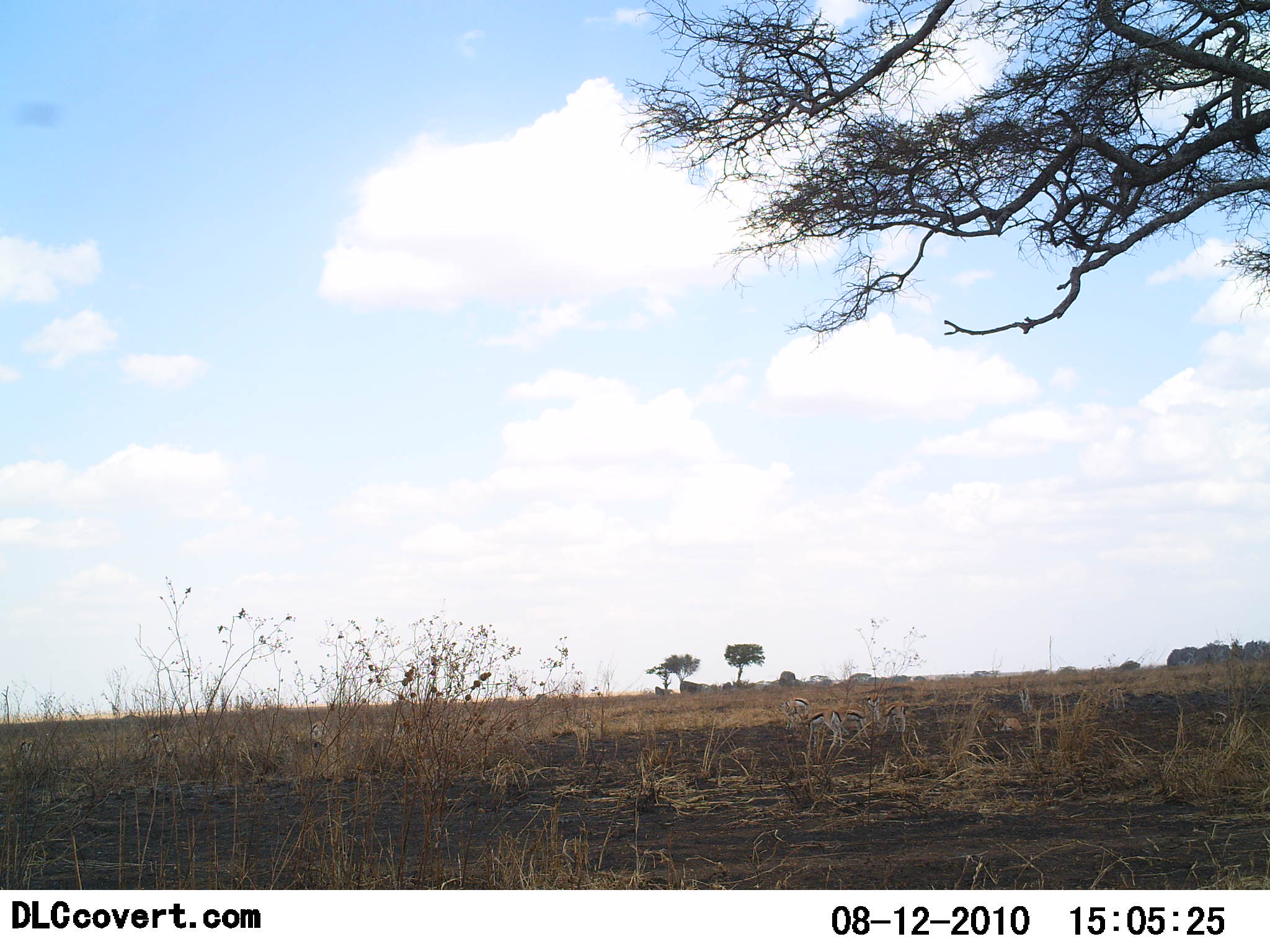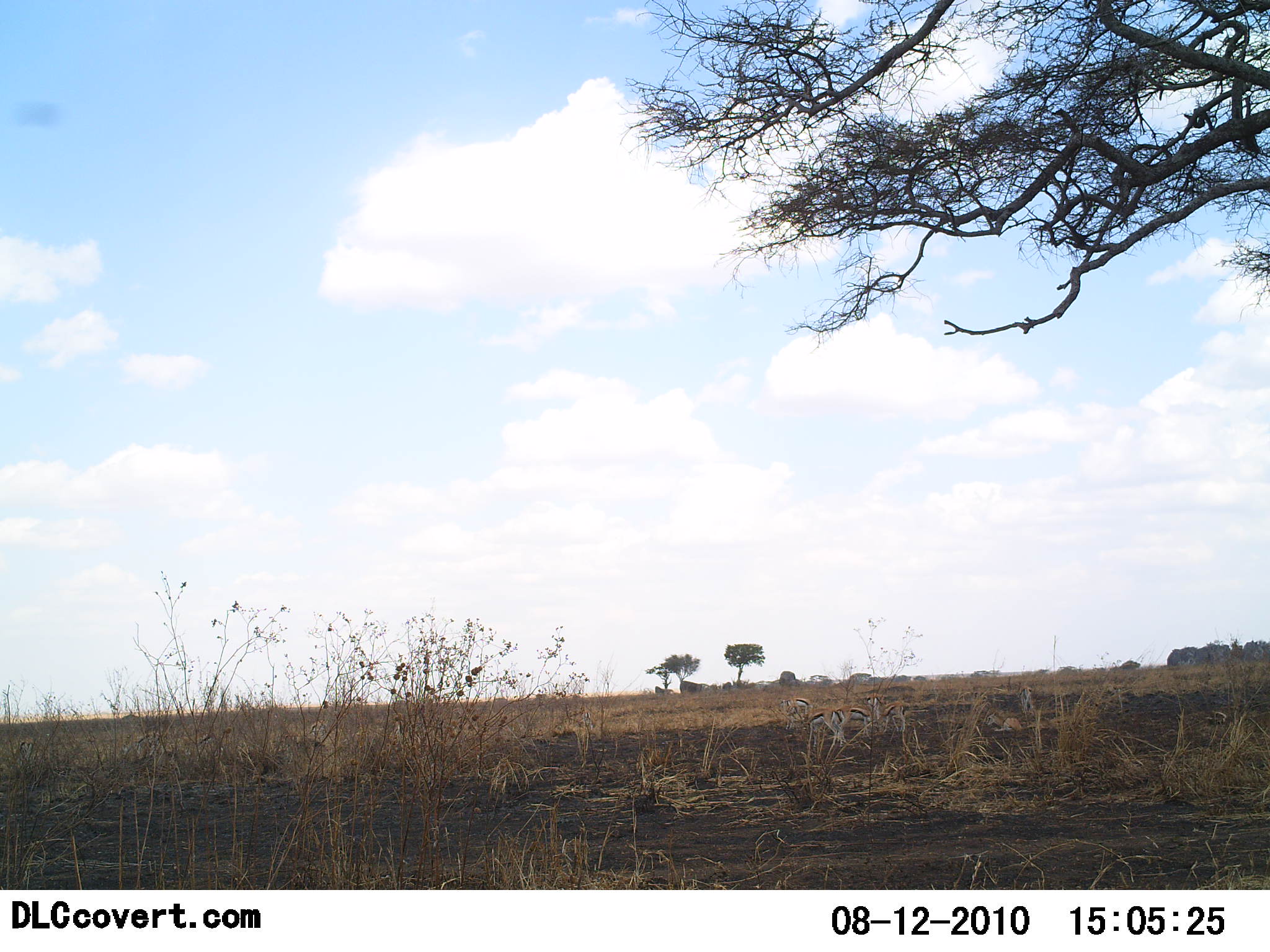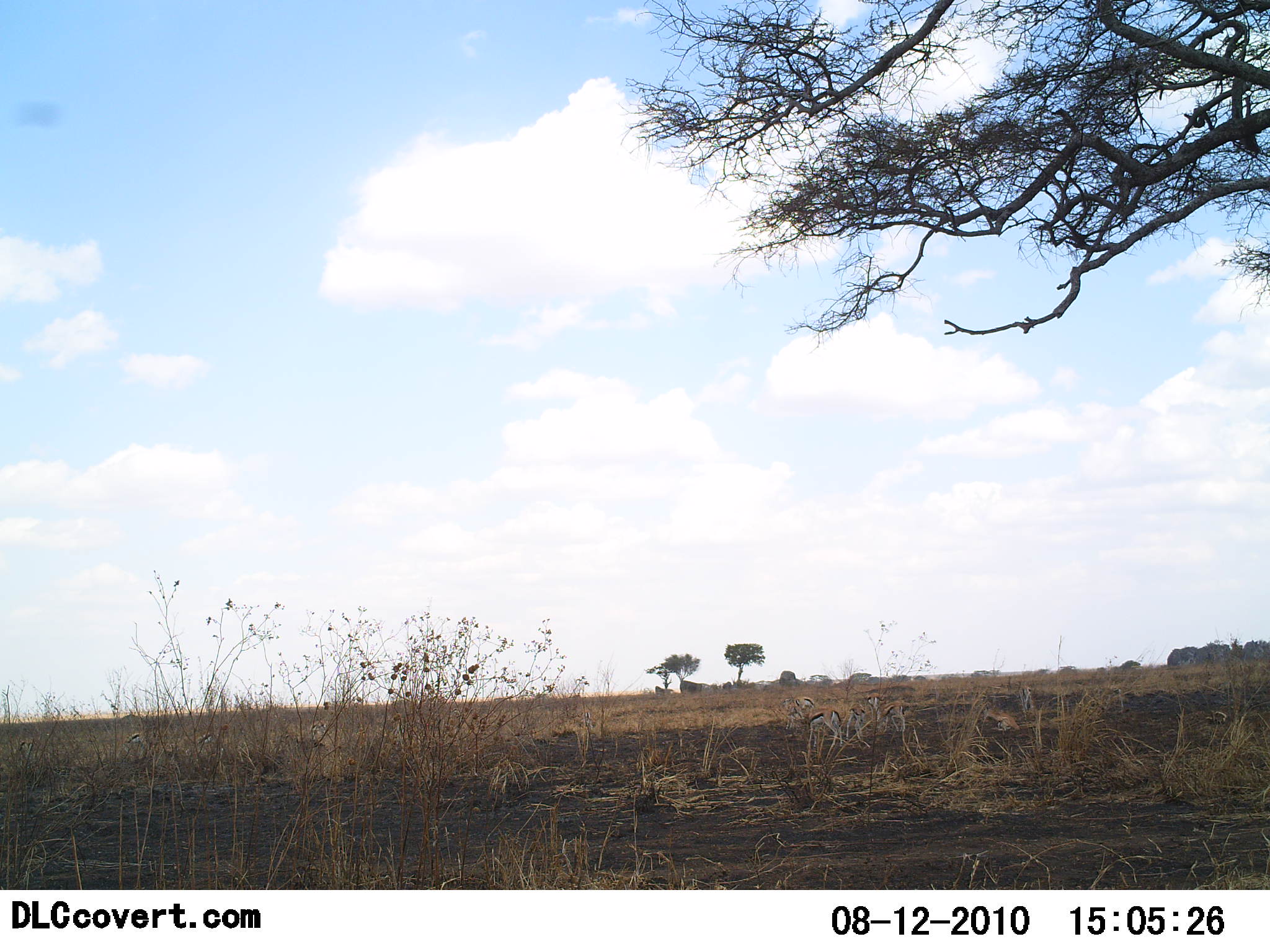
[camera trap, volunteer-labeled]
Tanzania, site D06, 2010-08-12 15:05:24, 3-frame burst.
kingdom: Animalia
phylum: Chordata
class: Mammalia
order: Artiodactyla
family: Bovidae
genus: Eudorcas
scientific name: Eudorcas thomsonii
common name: thomson's gazelle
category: gazellethomsons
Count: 6.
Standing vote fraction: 67%.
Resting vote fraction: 42%.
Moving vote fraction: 25%.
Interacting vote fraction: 8%.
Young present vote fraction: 0%.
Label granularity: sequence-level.